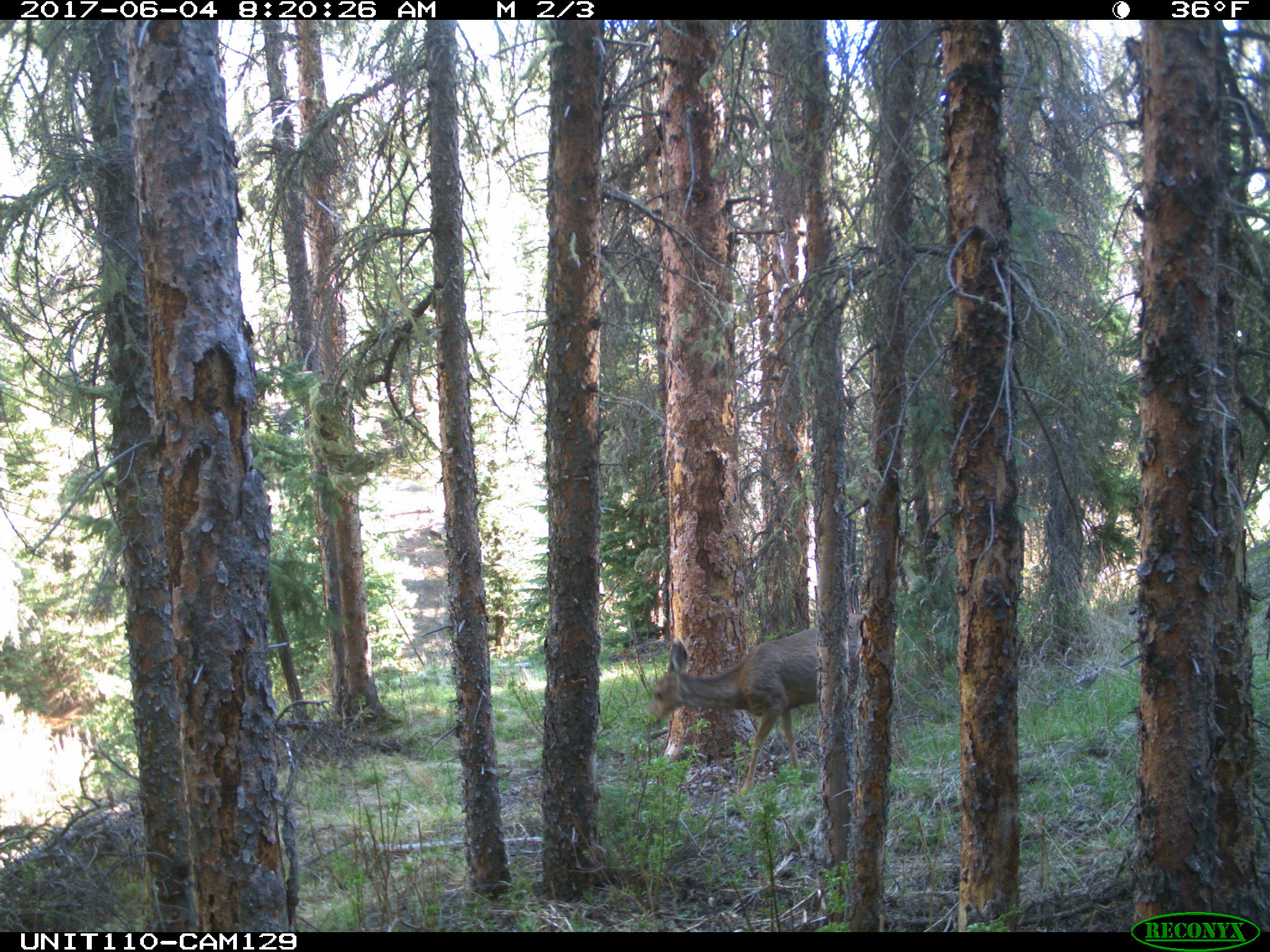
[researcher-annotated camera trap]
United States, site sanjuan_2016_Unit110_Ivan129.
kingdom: Animalia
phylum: Chordata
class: Mammalia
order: Artiodactyla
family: Cervidae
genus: Odocoileus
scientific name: Odocoileus hemionus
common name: mule deer